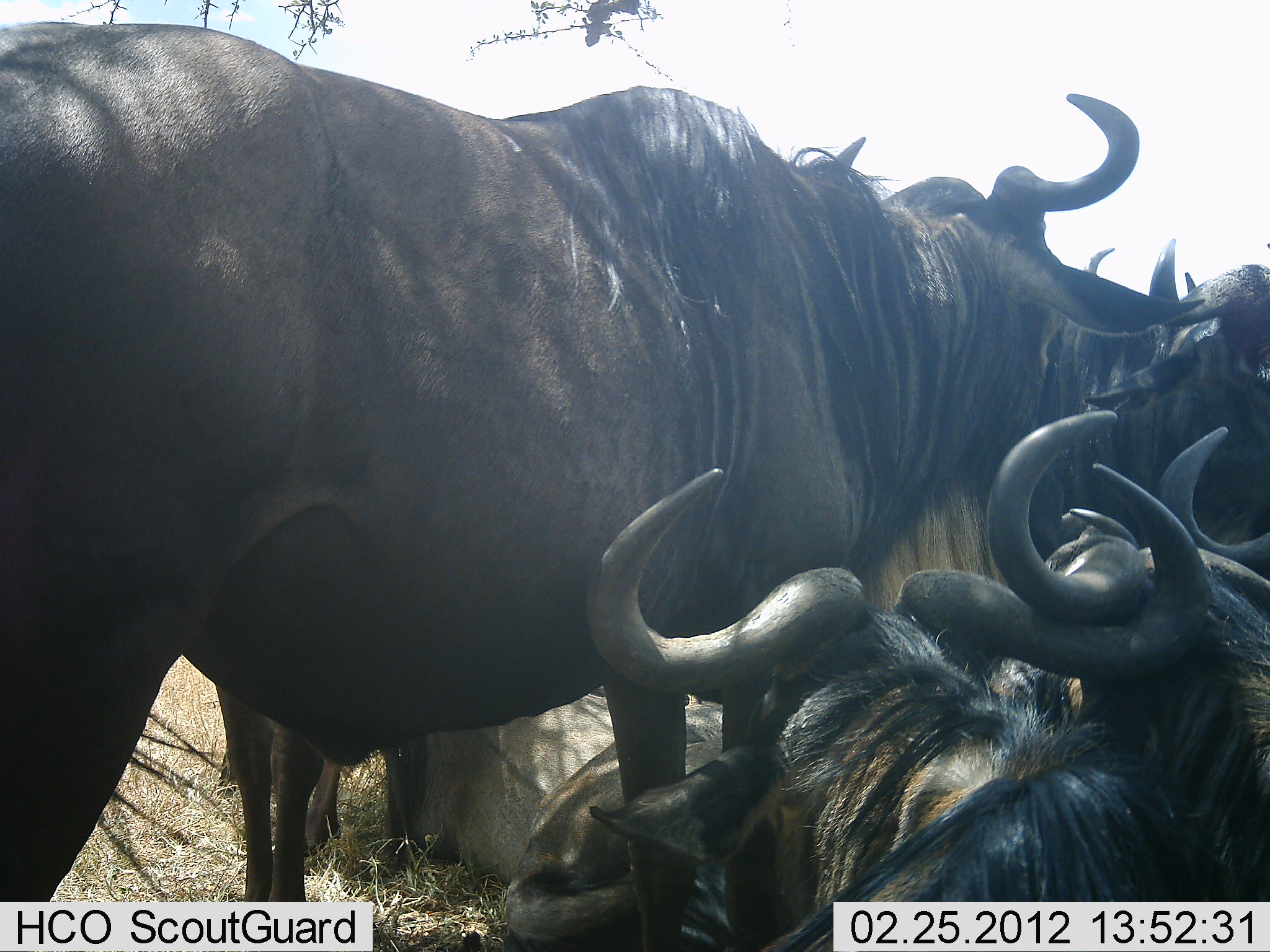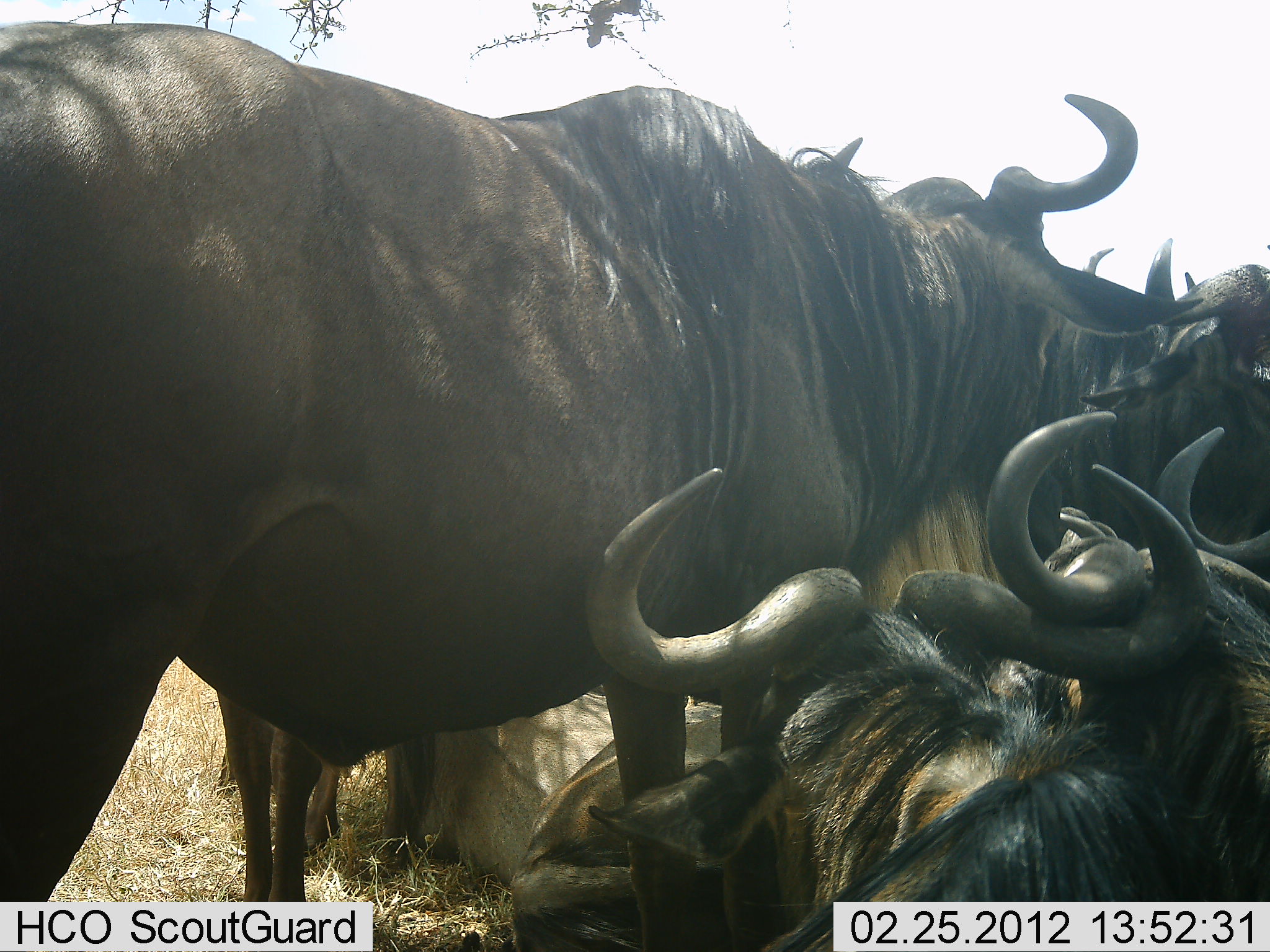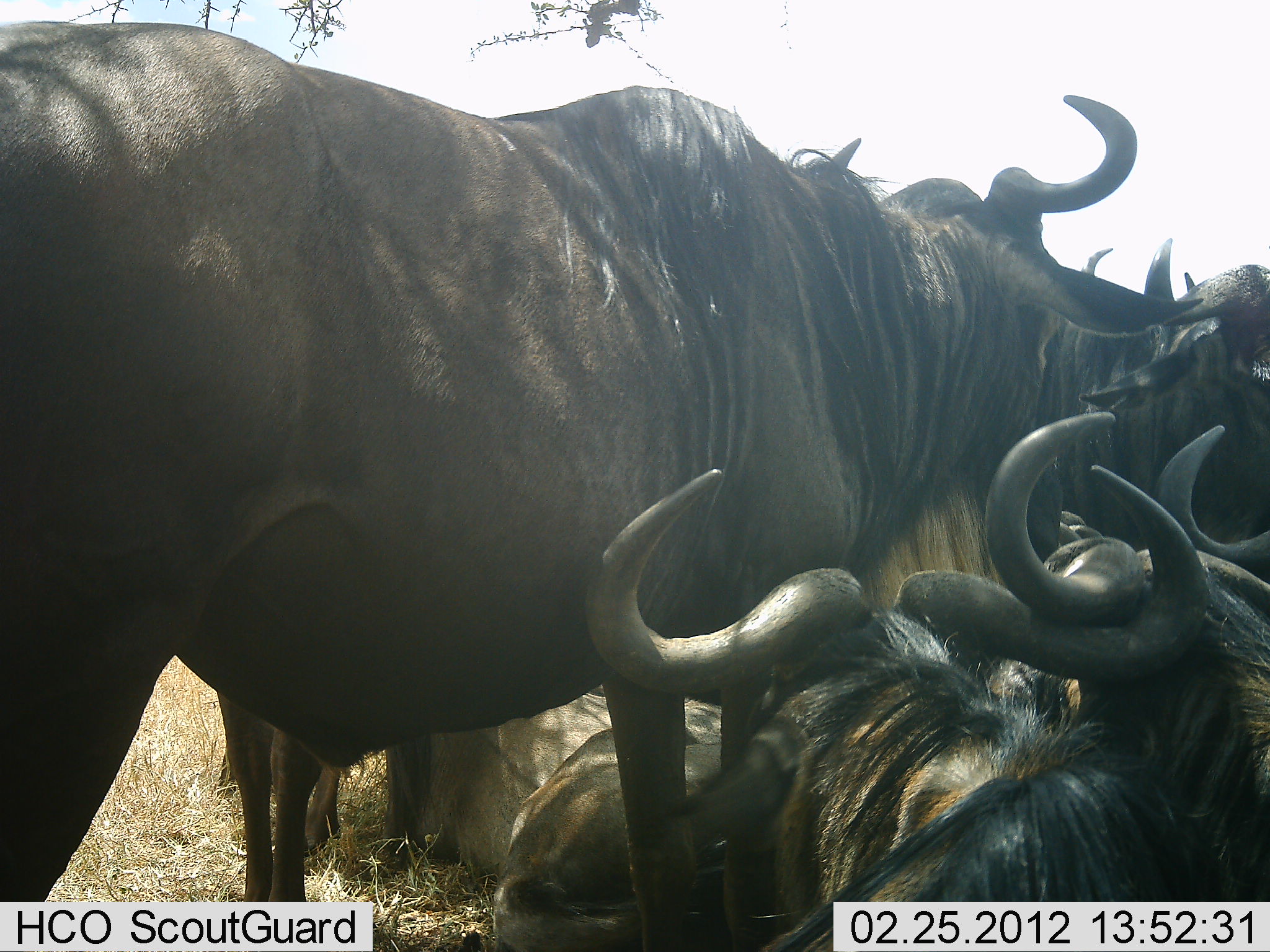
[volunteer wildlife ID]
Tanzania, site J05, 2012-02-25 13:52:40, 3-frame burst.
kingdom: Animalia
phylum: Chordata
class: Mammalia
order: Artiodactyla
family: Bovidae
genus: Connochaetes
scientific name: Connochaetes taurinus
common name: blue wildebeest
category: wildebeest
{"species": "wildebeest (blue wildebeest) (Connochaetes taurinus)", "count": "7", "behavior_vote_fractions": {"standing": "80%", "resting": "85%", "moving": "10%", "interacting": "20%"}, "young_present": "0%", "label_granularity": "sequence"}